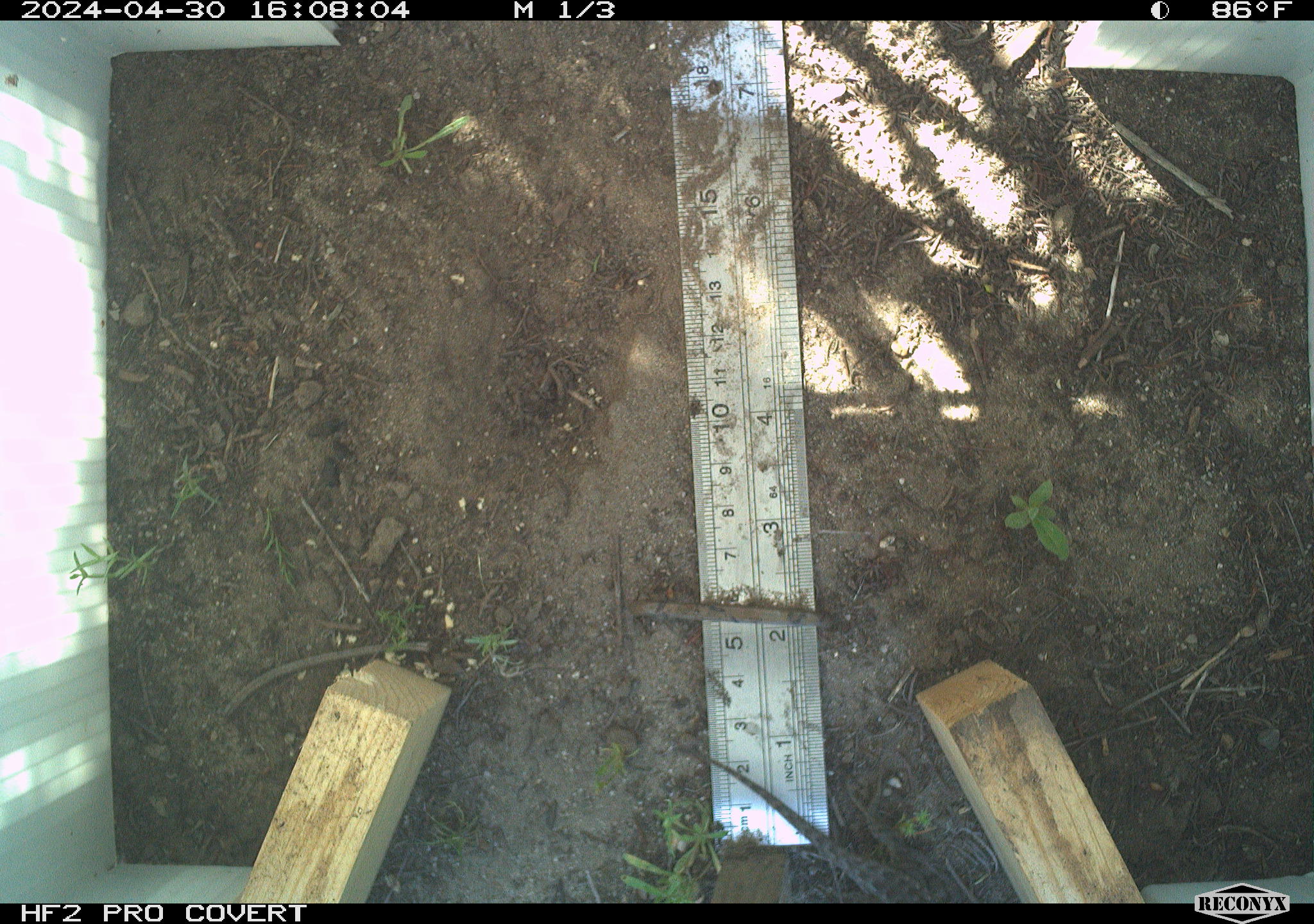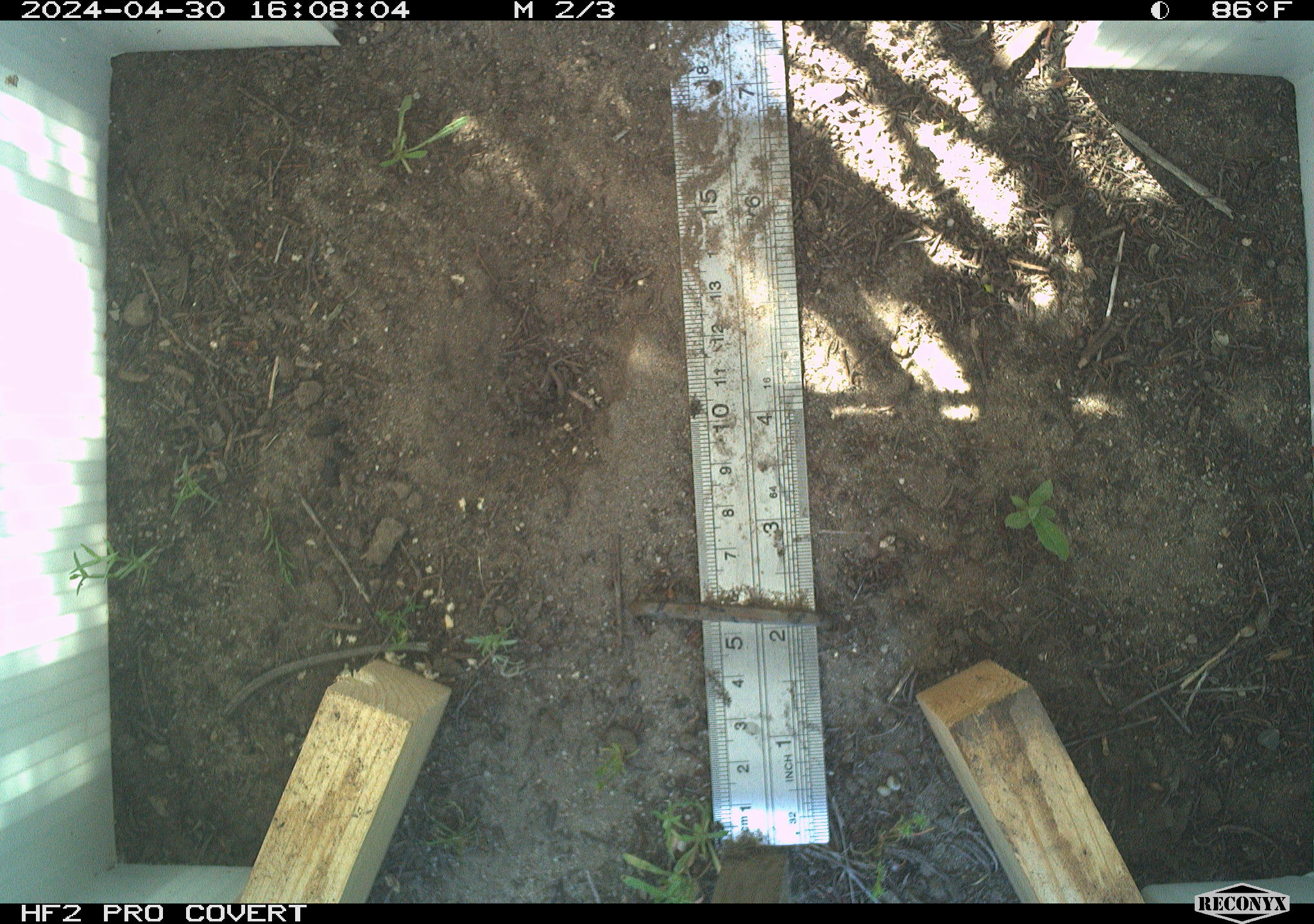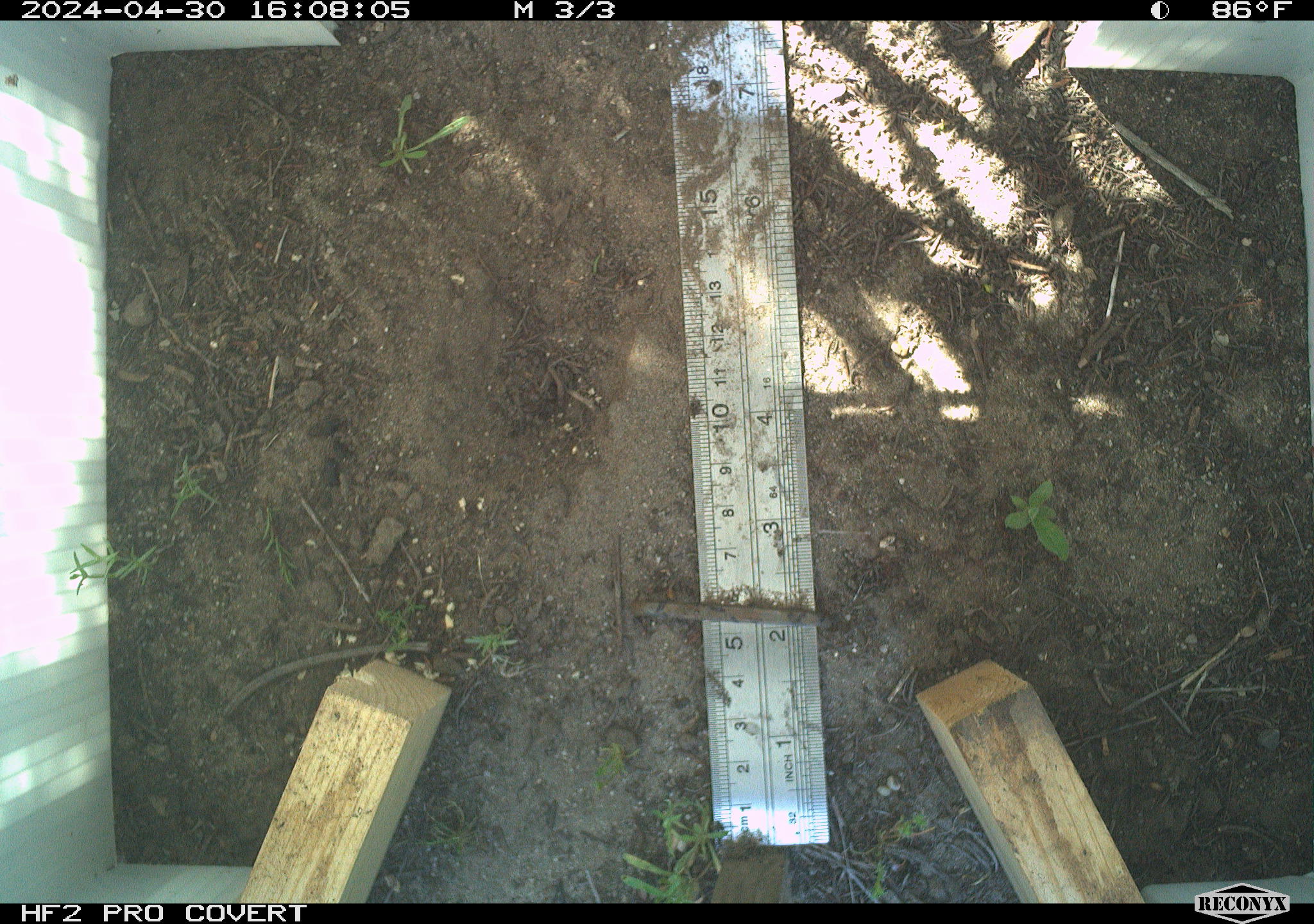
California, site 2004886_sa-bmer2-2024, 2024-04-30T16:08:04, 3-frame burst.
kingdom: Animalia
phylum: Chordata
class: Reptilia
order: Squamata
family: Phrynosomatidae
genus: Sceloporus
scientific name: Sceloporus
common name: spiny lizards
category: sceloporus species